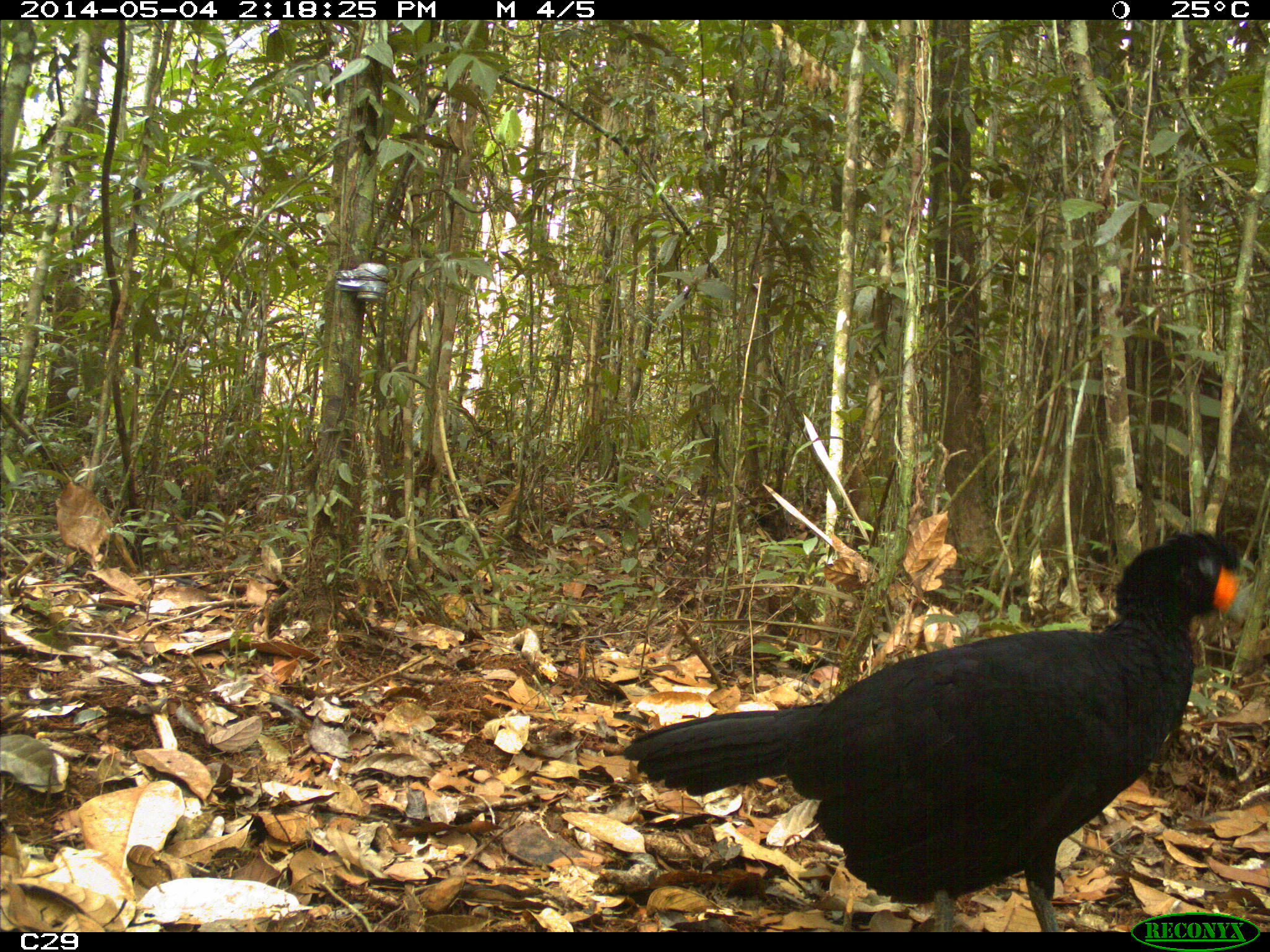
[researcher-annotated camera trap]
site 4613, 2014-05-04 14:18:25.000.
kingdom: Animalia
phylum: Chordata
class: Aves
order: Galliformes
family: Cracidae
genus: Crax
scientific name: Crax alector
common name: black curassow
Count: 2.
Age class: adult.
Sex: female.